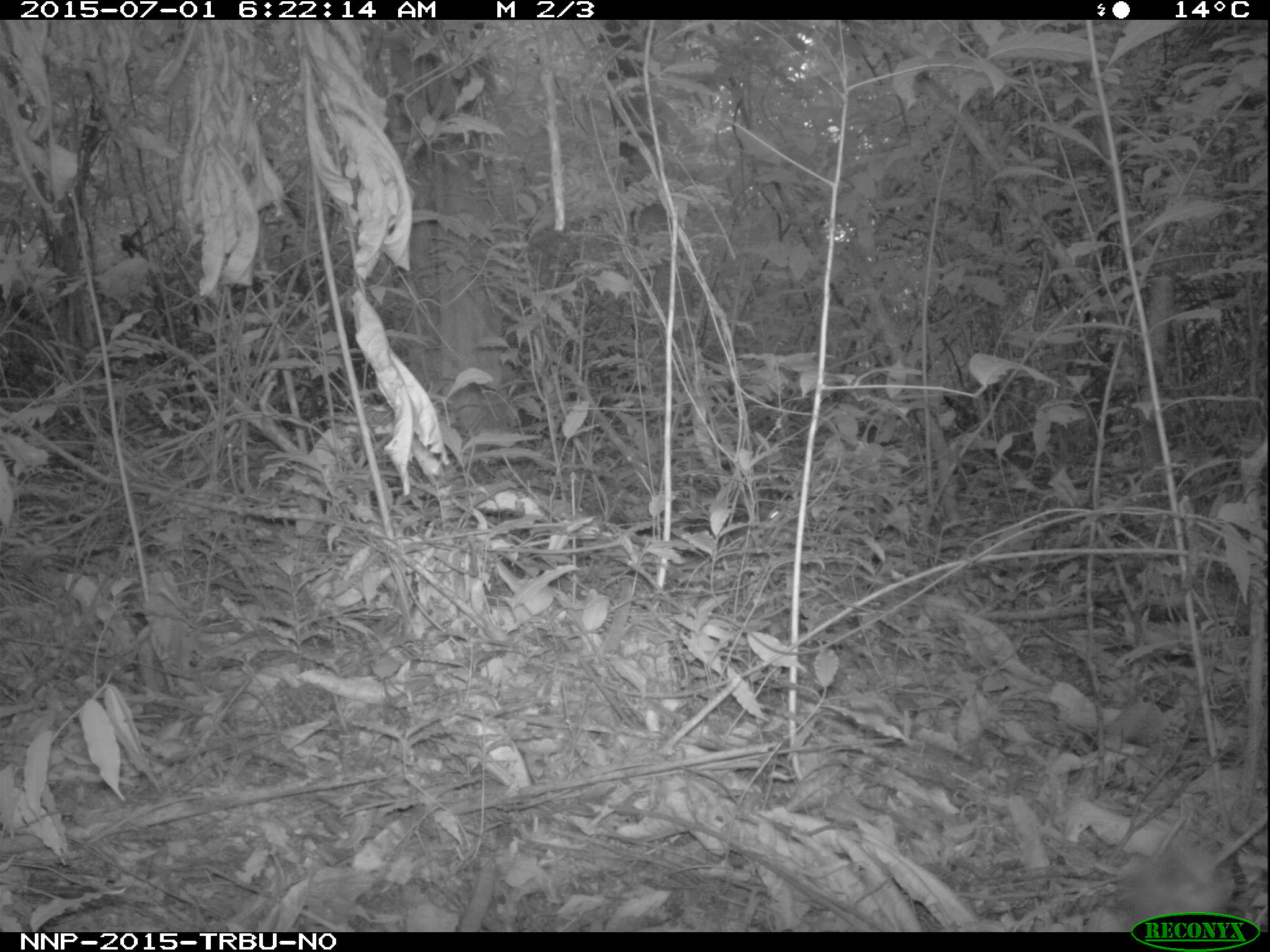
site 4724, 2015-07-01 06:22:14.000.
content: unidentified animal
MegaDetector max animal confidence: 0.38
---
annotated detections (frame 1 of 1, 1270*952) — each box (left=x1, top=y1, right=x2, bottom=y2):
unidentifiable: (left=1108, top=807, right=1270, bottom=933)